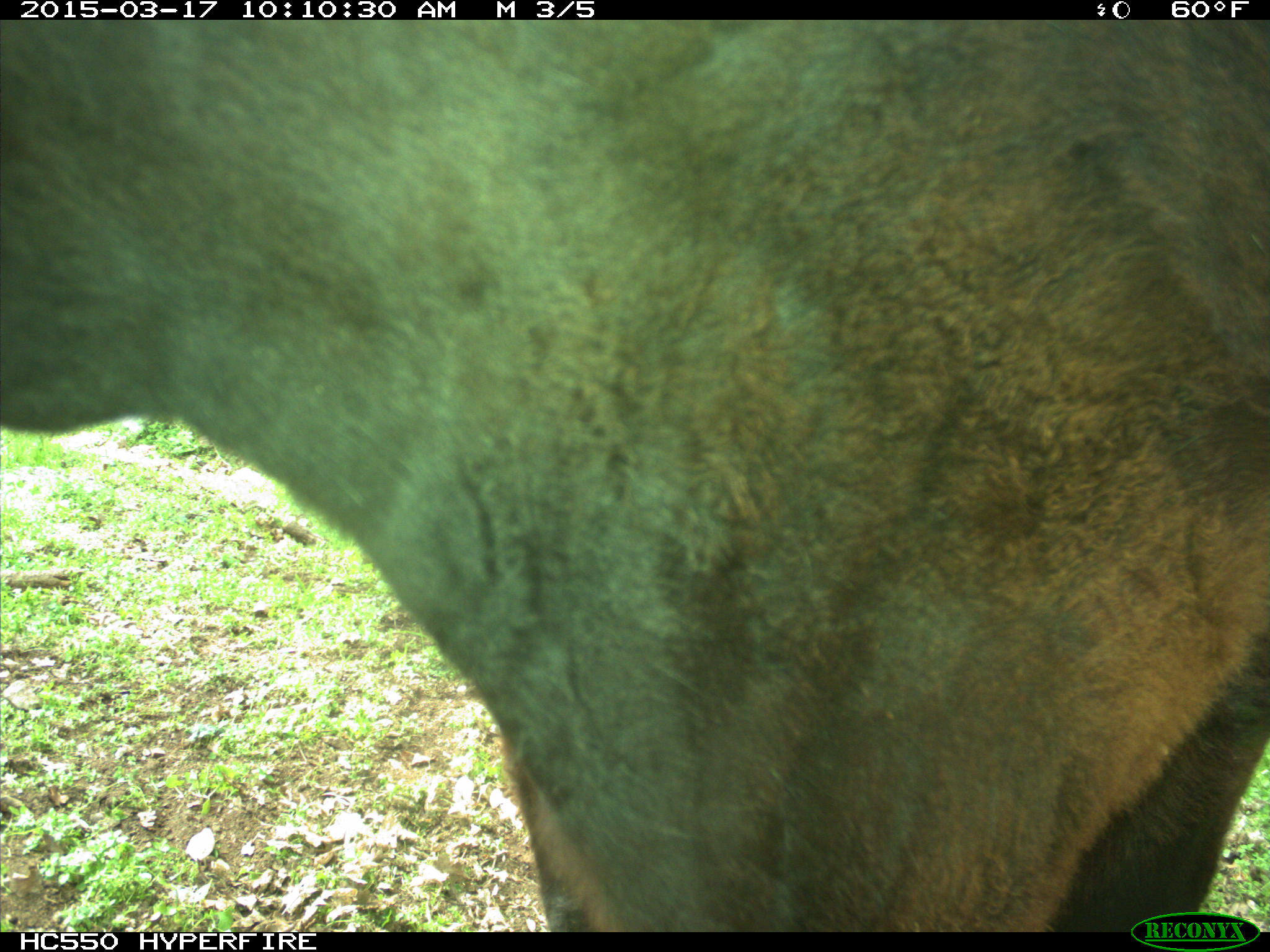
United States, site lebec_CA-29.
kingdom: Animalia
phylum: Chordata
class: Mammalia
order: Artiodactyla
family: Bovidae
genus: Bos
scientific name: Bos taurus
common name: domestic cow